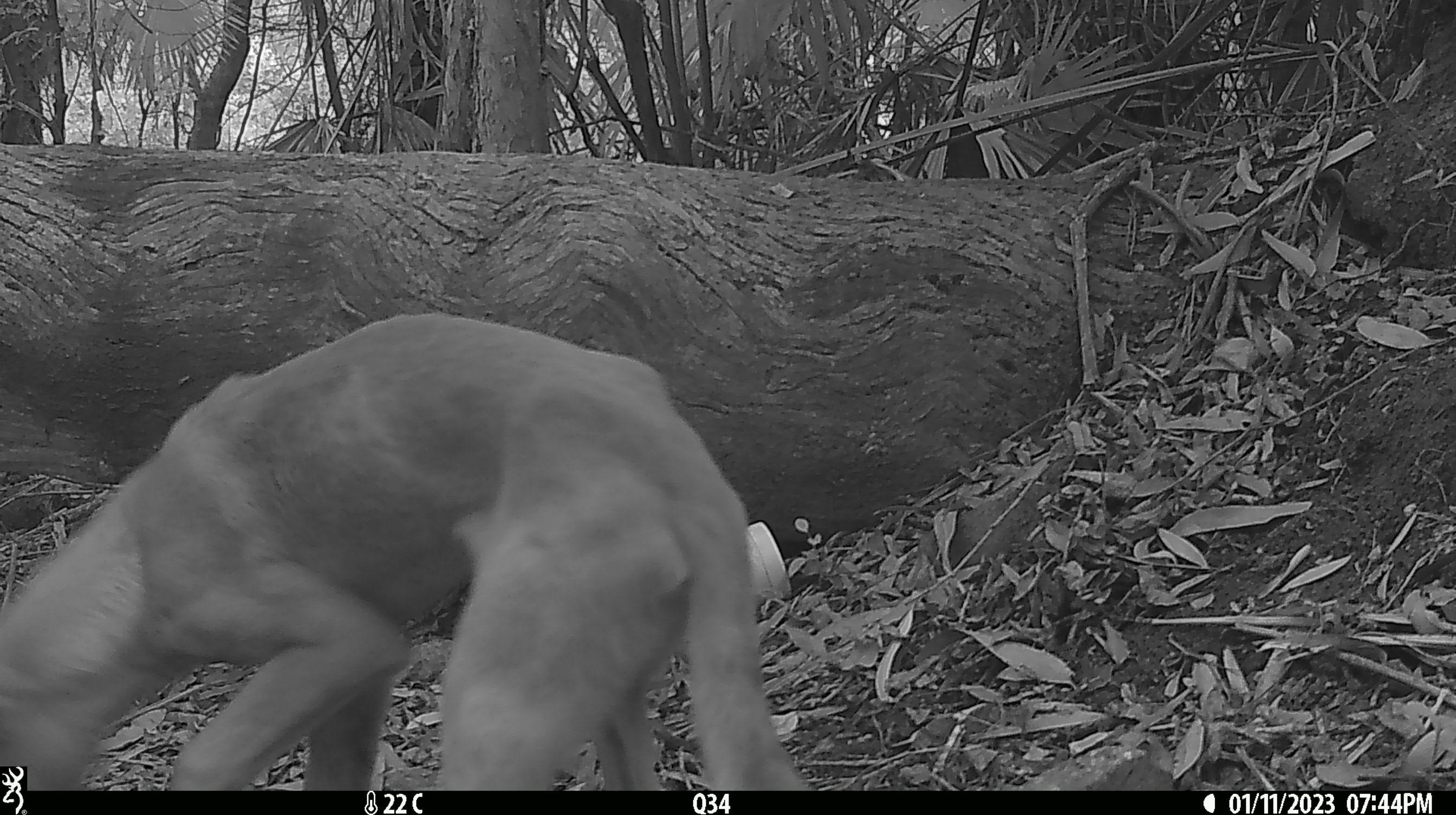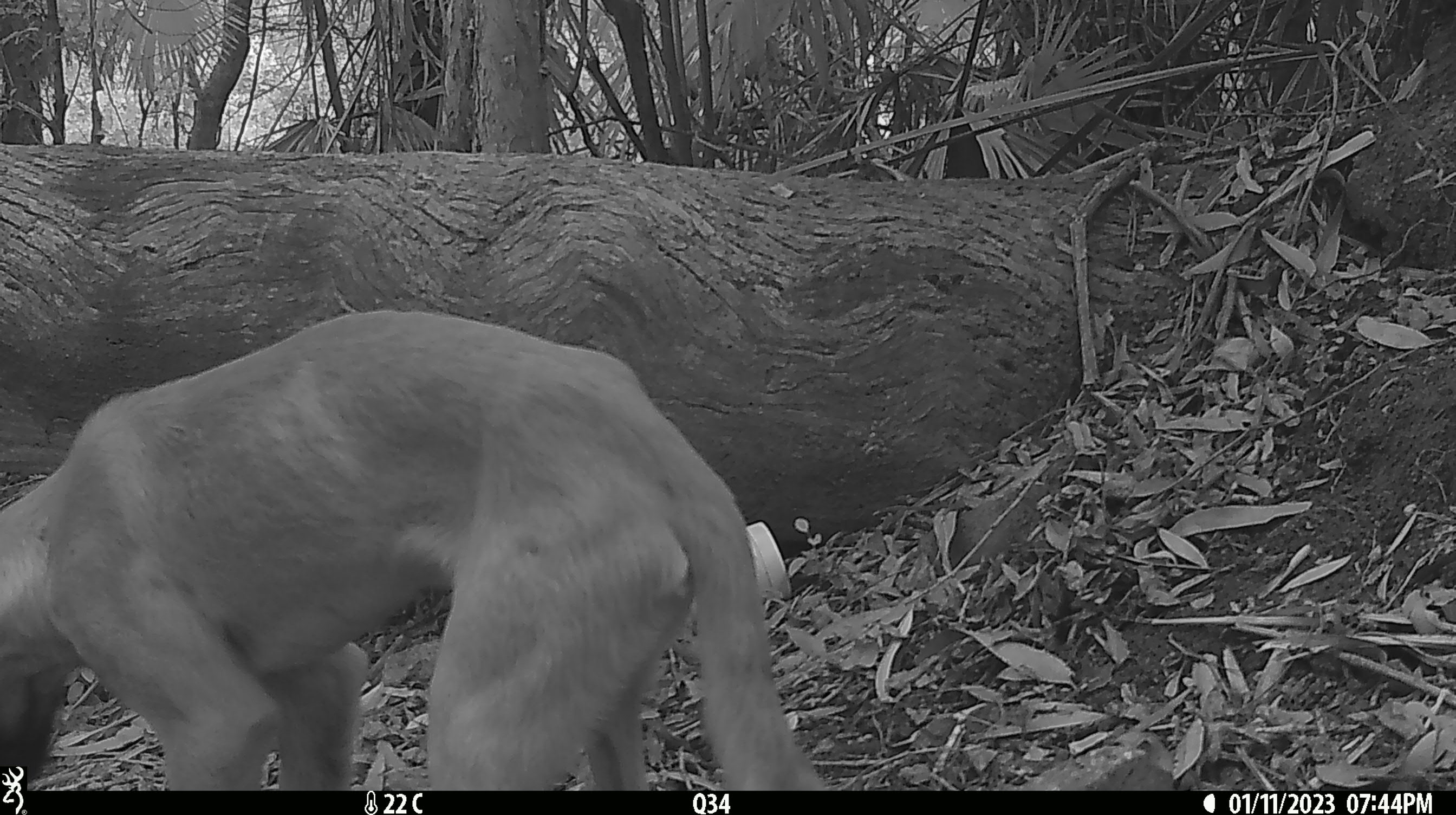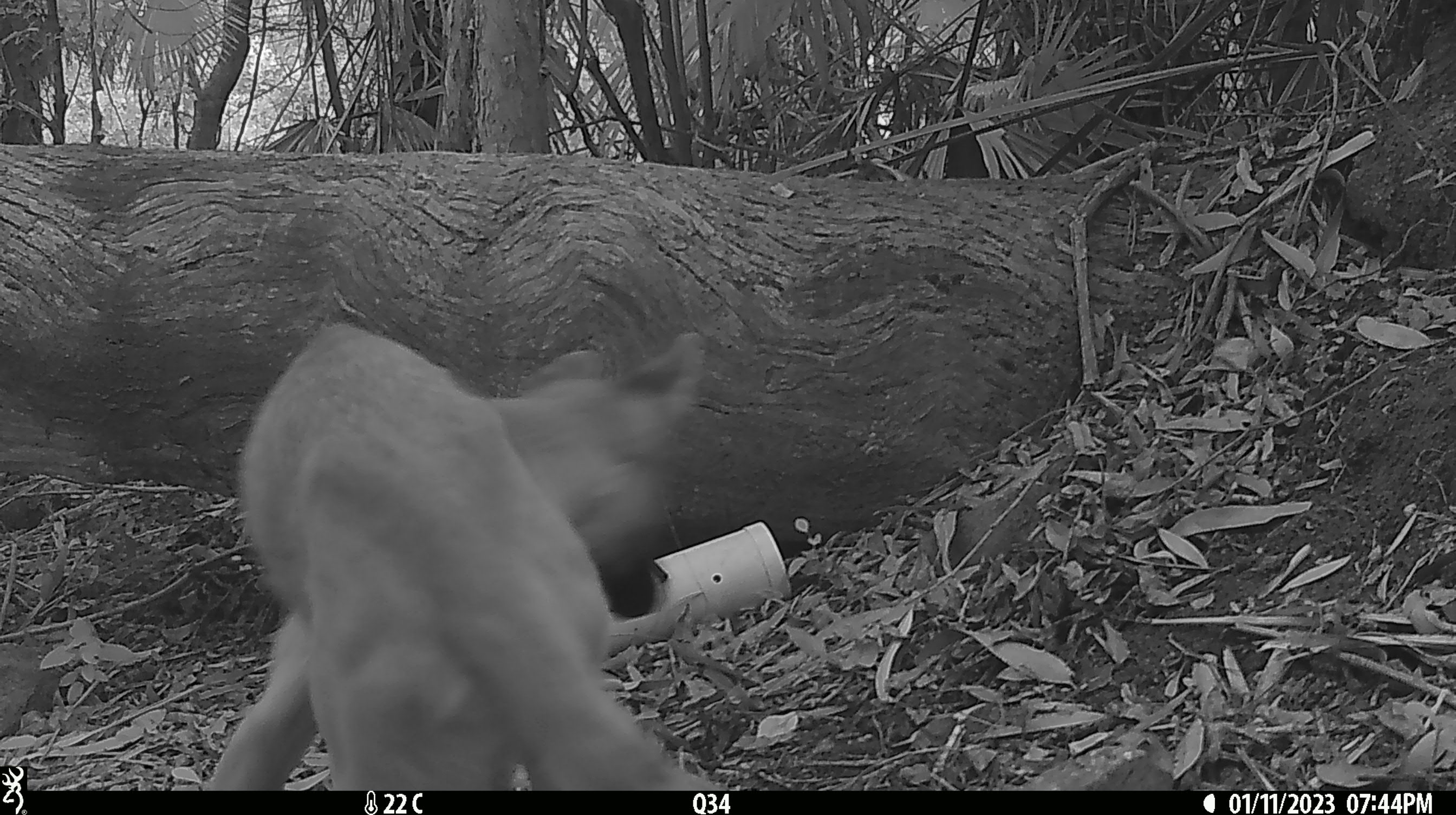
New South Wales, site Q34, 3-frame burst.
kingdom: Animalia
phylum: Chordata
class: Mammalia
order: Carnivora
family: Canidae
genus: Canis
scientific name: Canis familiaris dingo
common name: dingo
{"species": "dingo (Canis familiaris dingo)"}